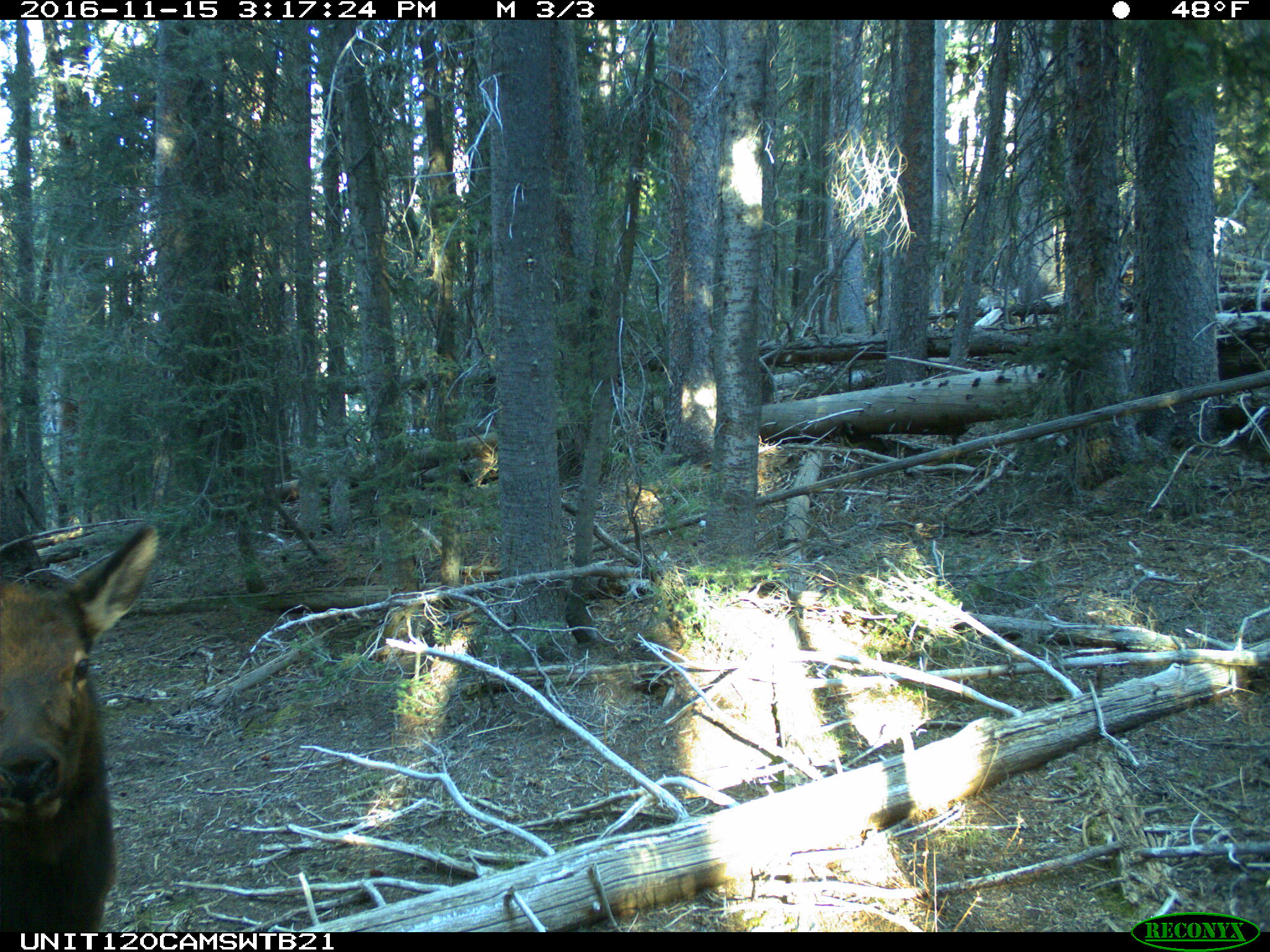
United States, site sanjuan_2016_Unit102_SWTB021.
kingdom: Animalia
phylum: Chordata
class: Mammalia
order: Artiodactyla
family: Cervidae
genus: Cervus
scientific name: Cervus elaphus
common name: red deer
Cervus elaphus (red deer).